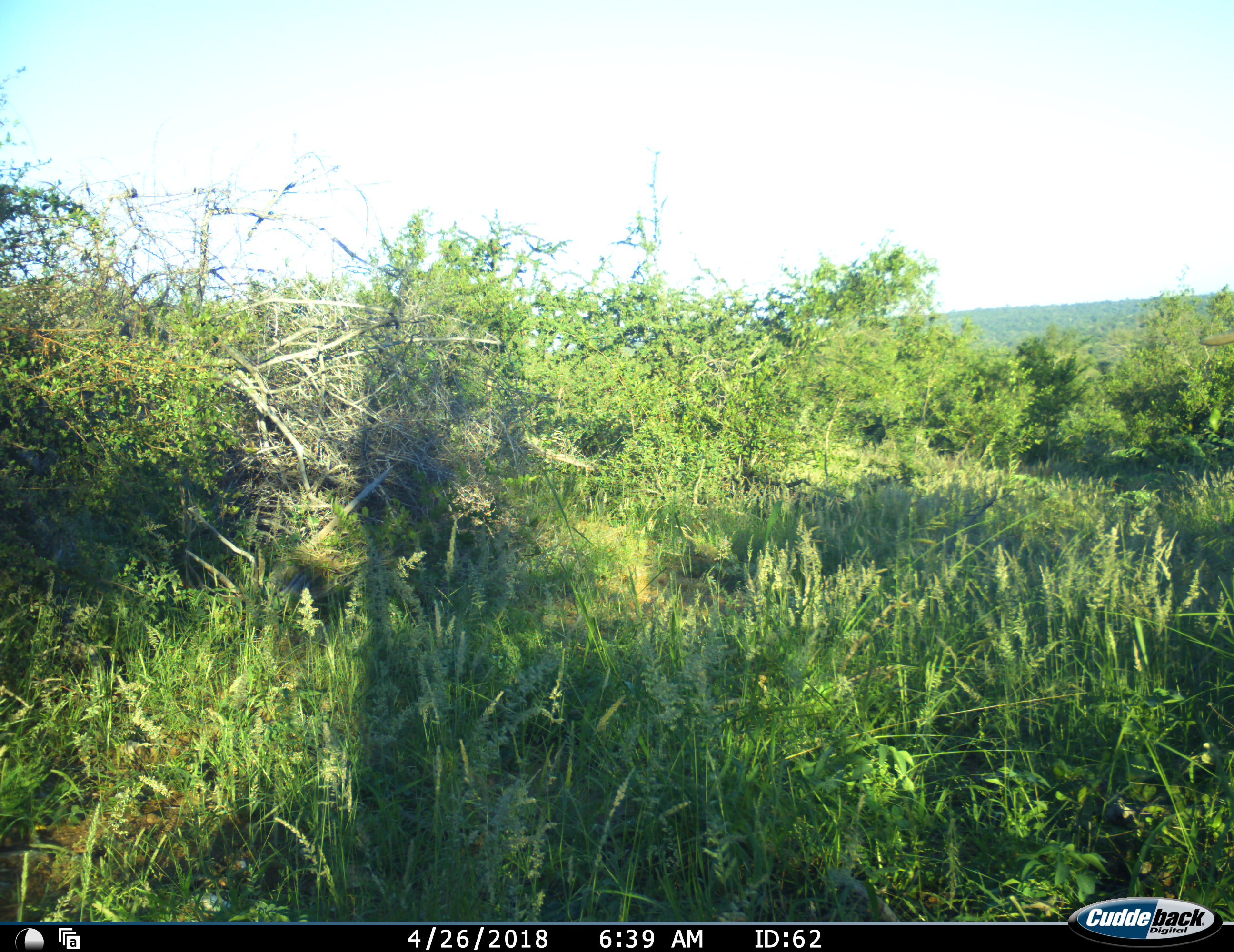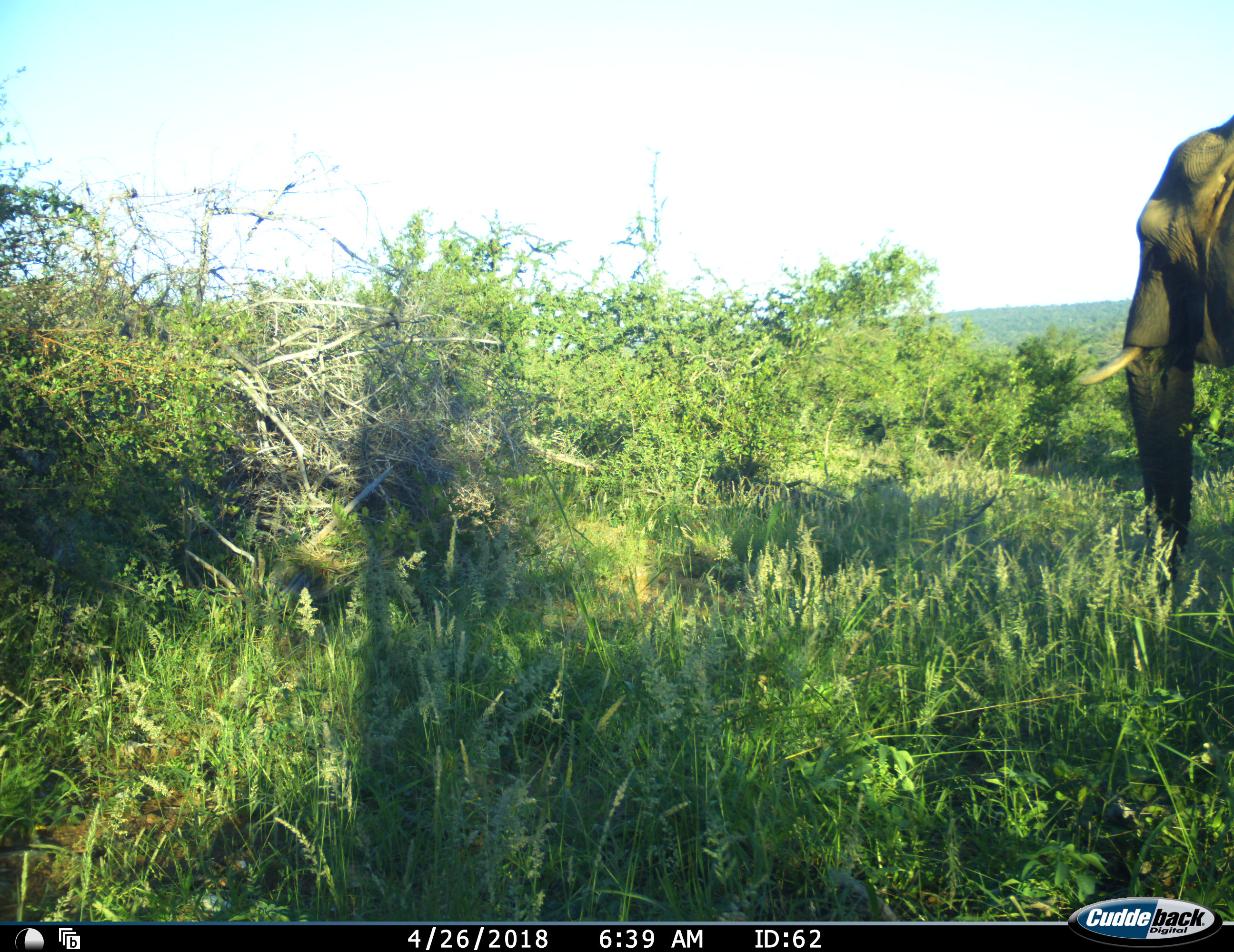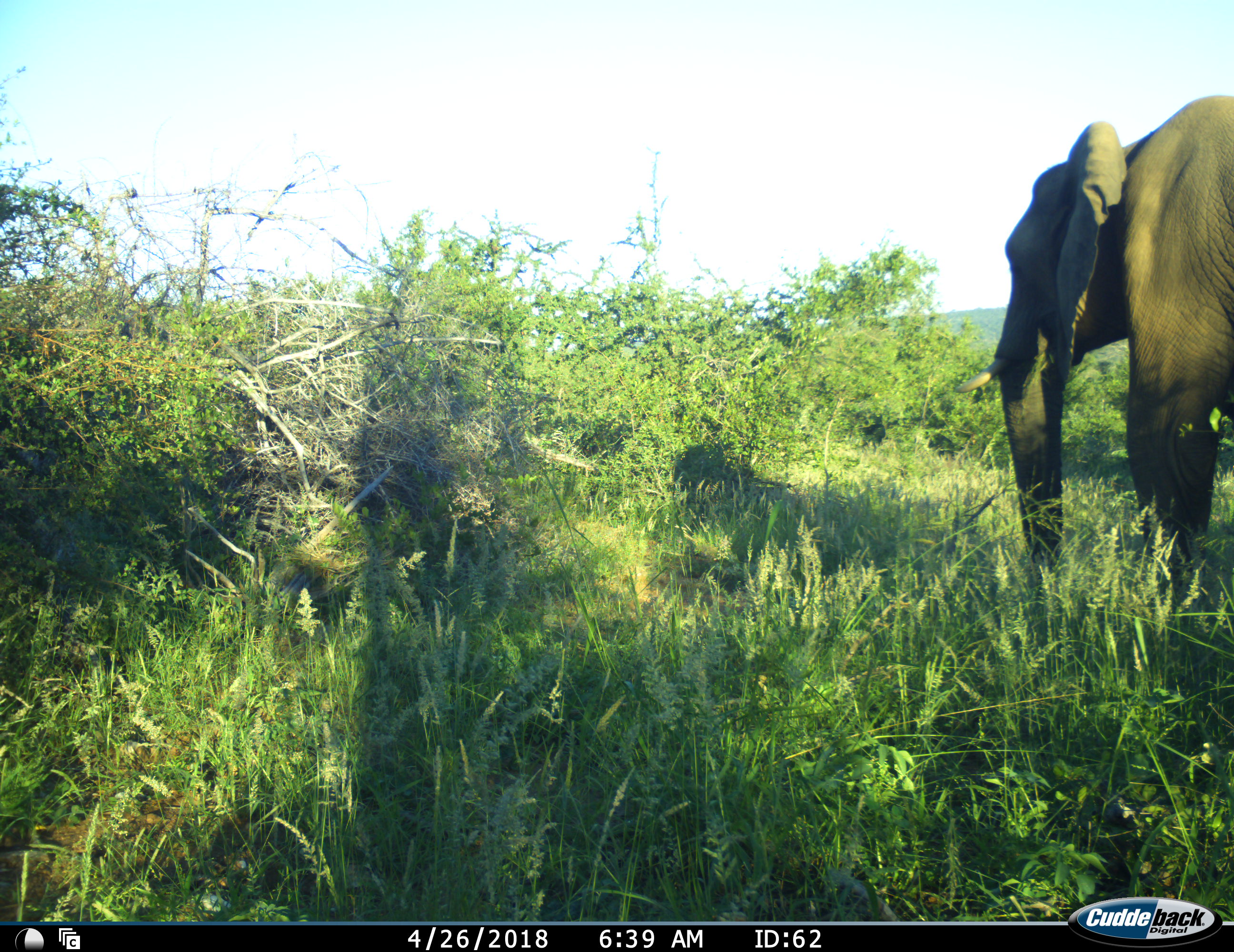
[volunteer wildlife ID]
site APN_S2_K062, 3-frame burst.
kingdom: Animalia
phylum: Chordata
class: Mammalia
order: Proboscidea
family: Elephantidae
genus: Loxodonta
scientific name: Loxodonta africana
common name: african bush elephant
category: elephant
Elephant (african bush elephant) (Loxodonta africana), count 1. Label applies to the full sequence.